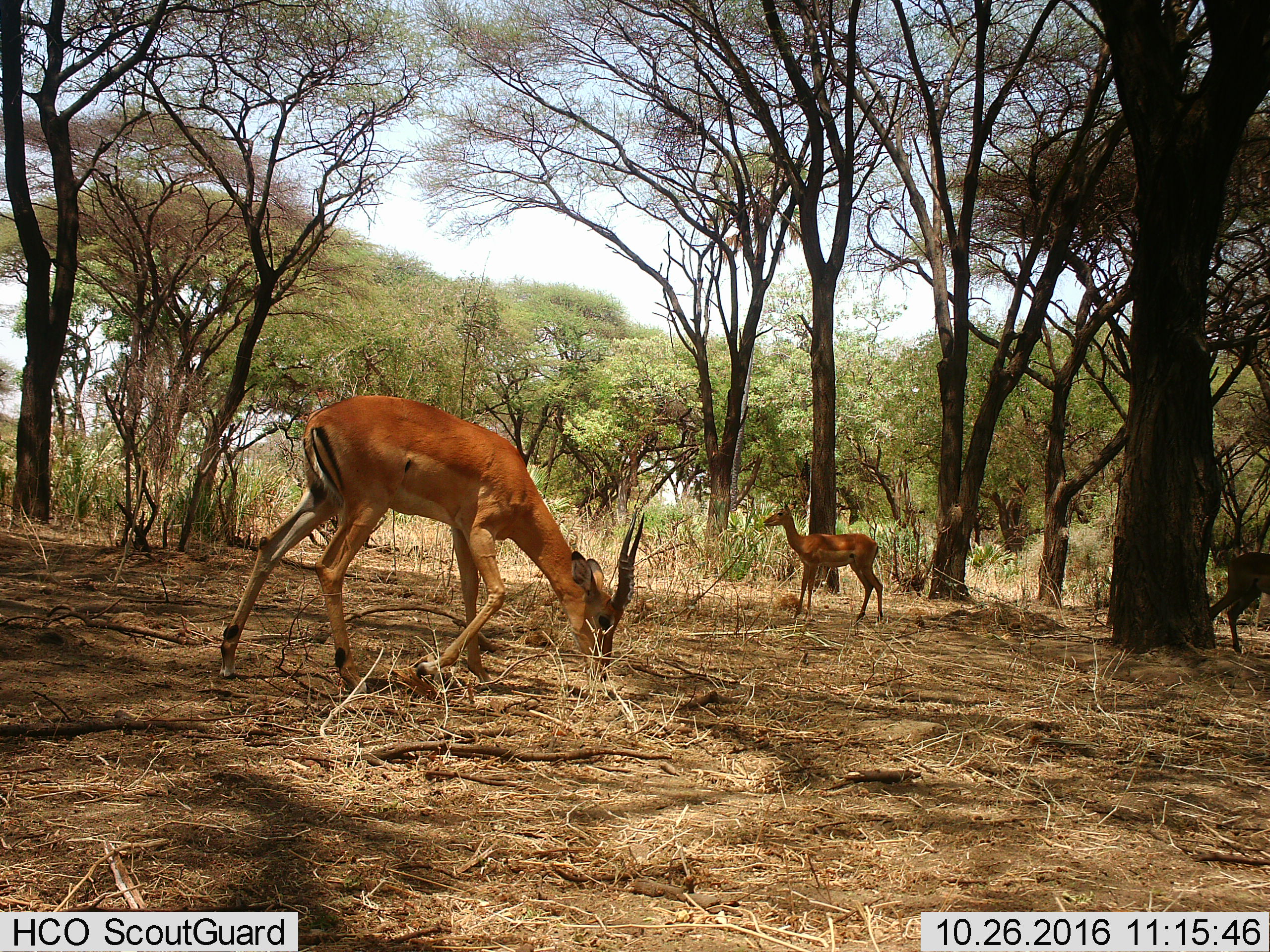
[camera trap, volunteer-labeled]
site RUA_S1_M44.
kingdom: Animalia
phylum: Chordata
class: Mammalia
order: Artiodactyla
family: Bovidae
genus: Aepyceros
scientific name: Aepyceros melampus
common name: impala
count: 3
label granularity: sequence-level